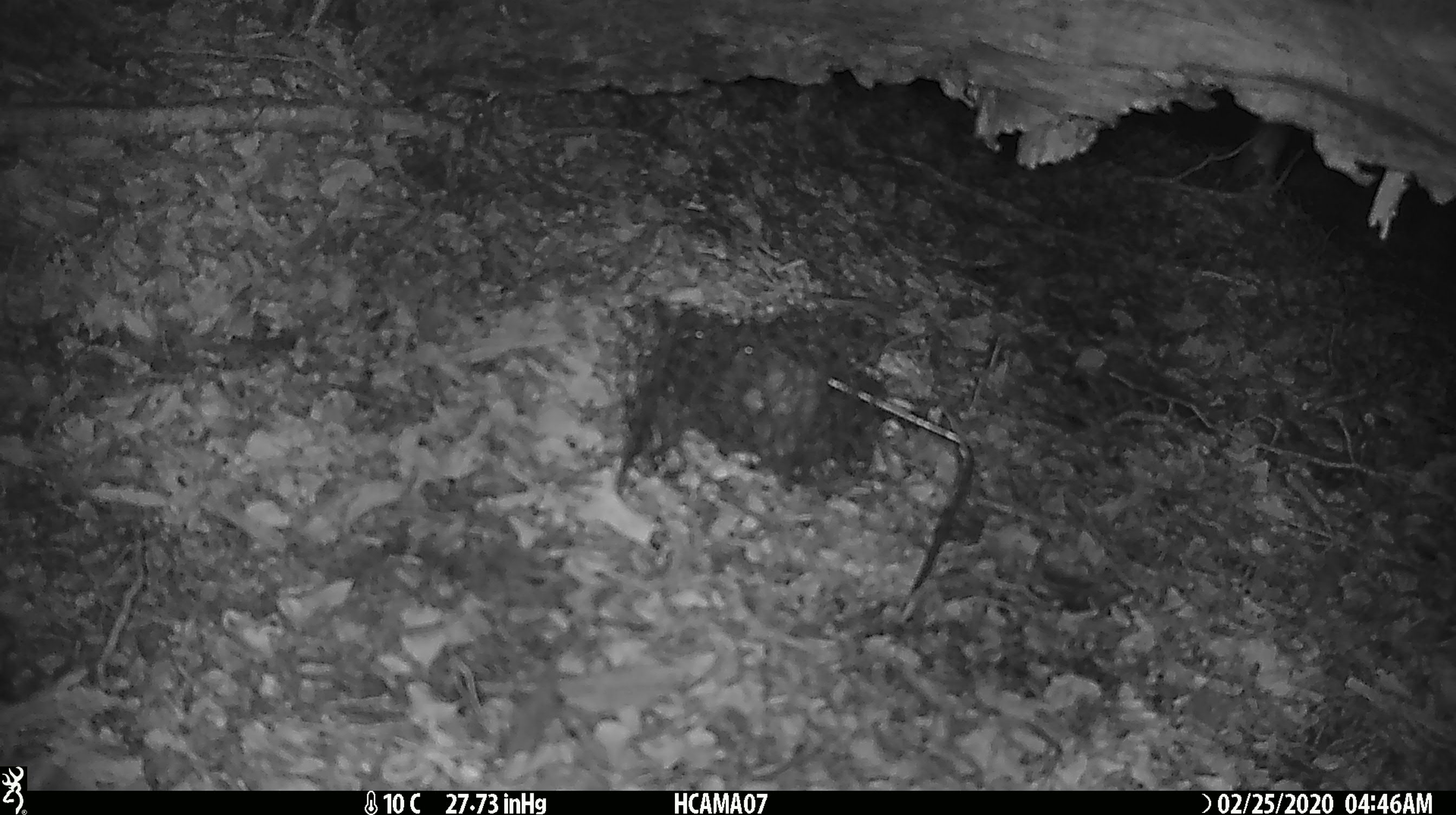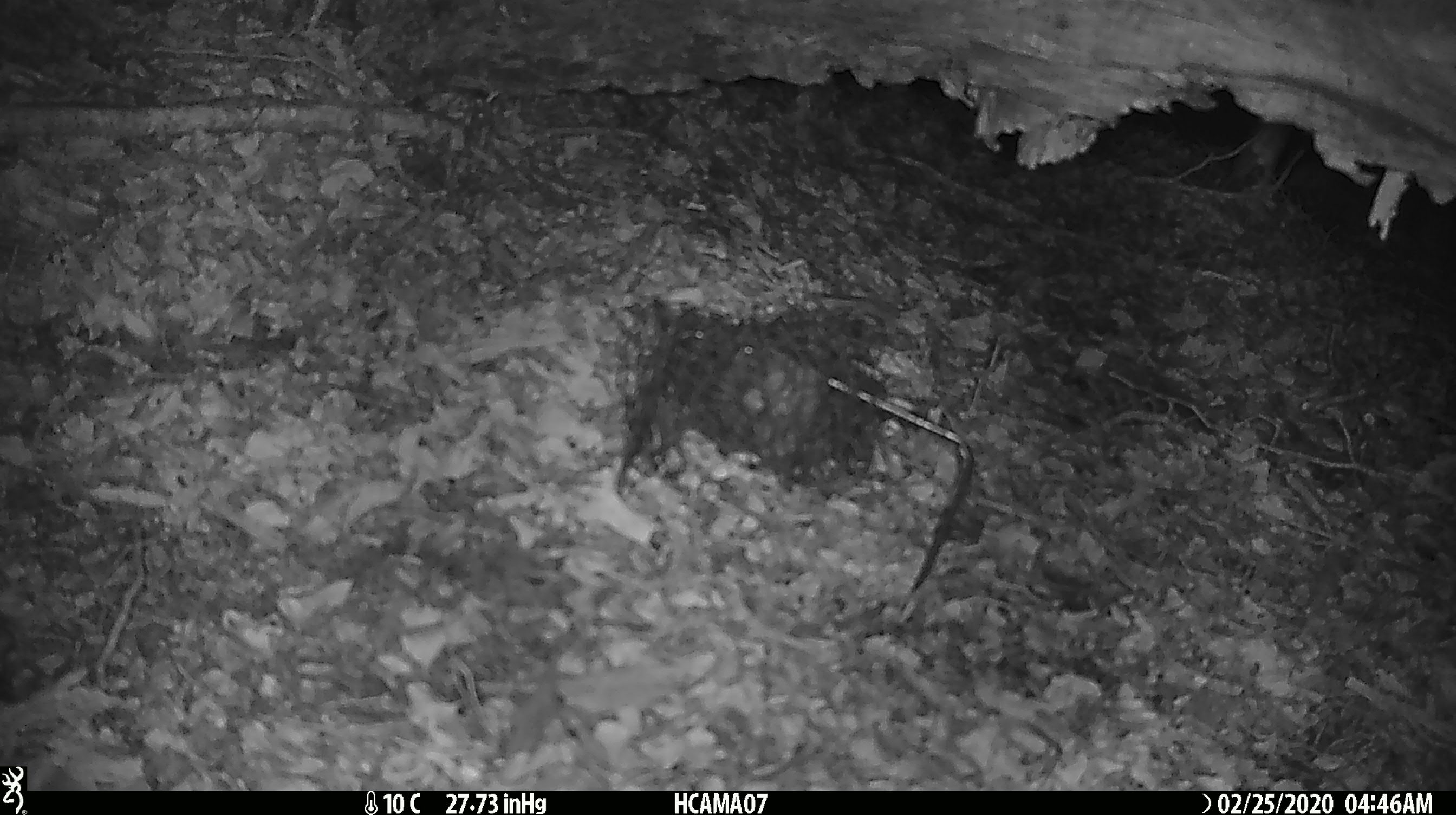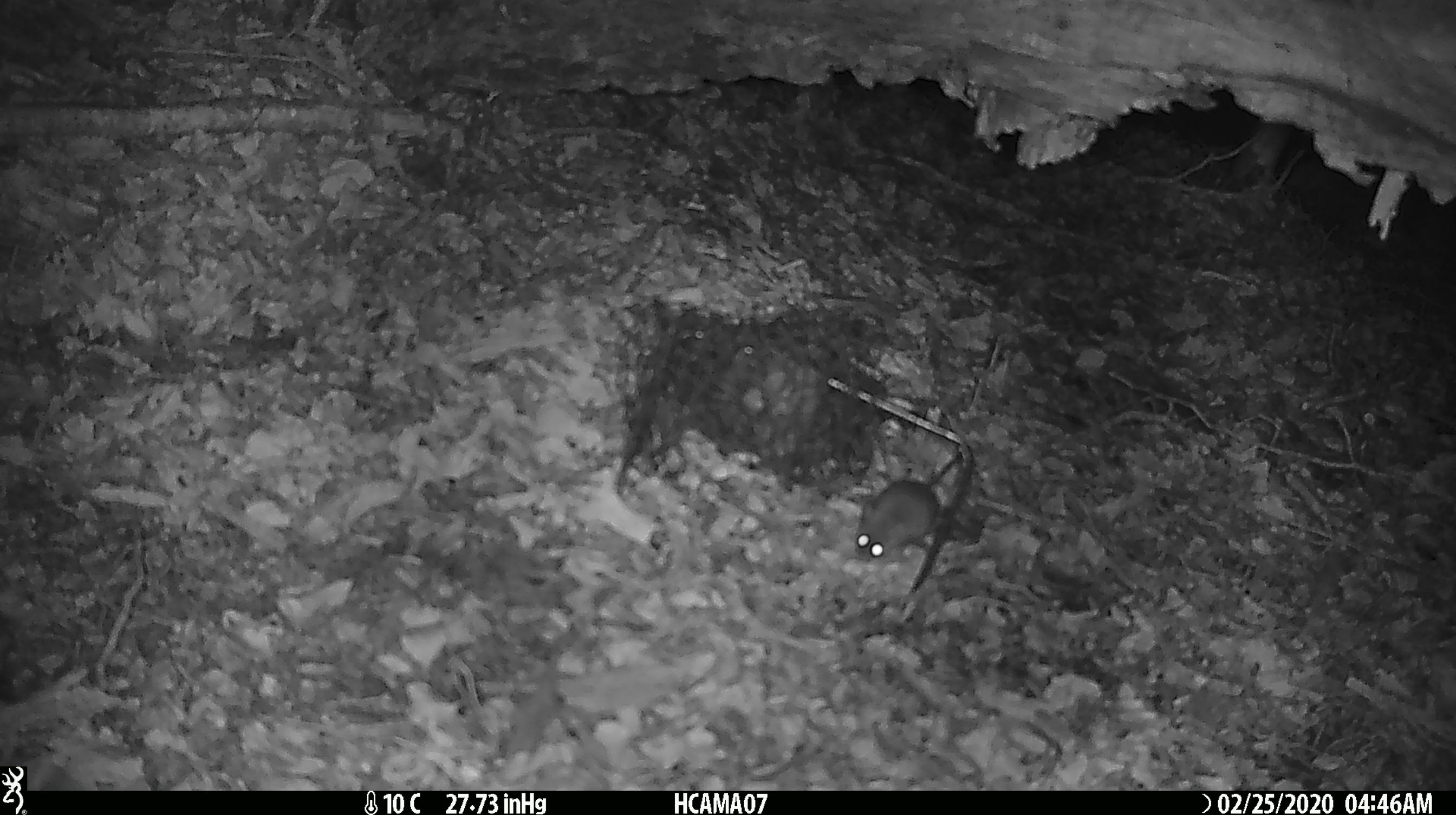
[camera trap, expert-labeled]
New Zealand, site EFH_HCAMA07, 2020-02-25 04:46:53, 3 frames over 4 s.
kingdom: Animalia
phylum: Chordata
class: Mammalia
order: Rodentia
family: Muridae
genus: Mus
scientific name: Mus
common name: mouse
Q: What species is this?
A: Mouse (Mus).